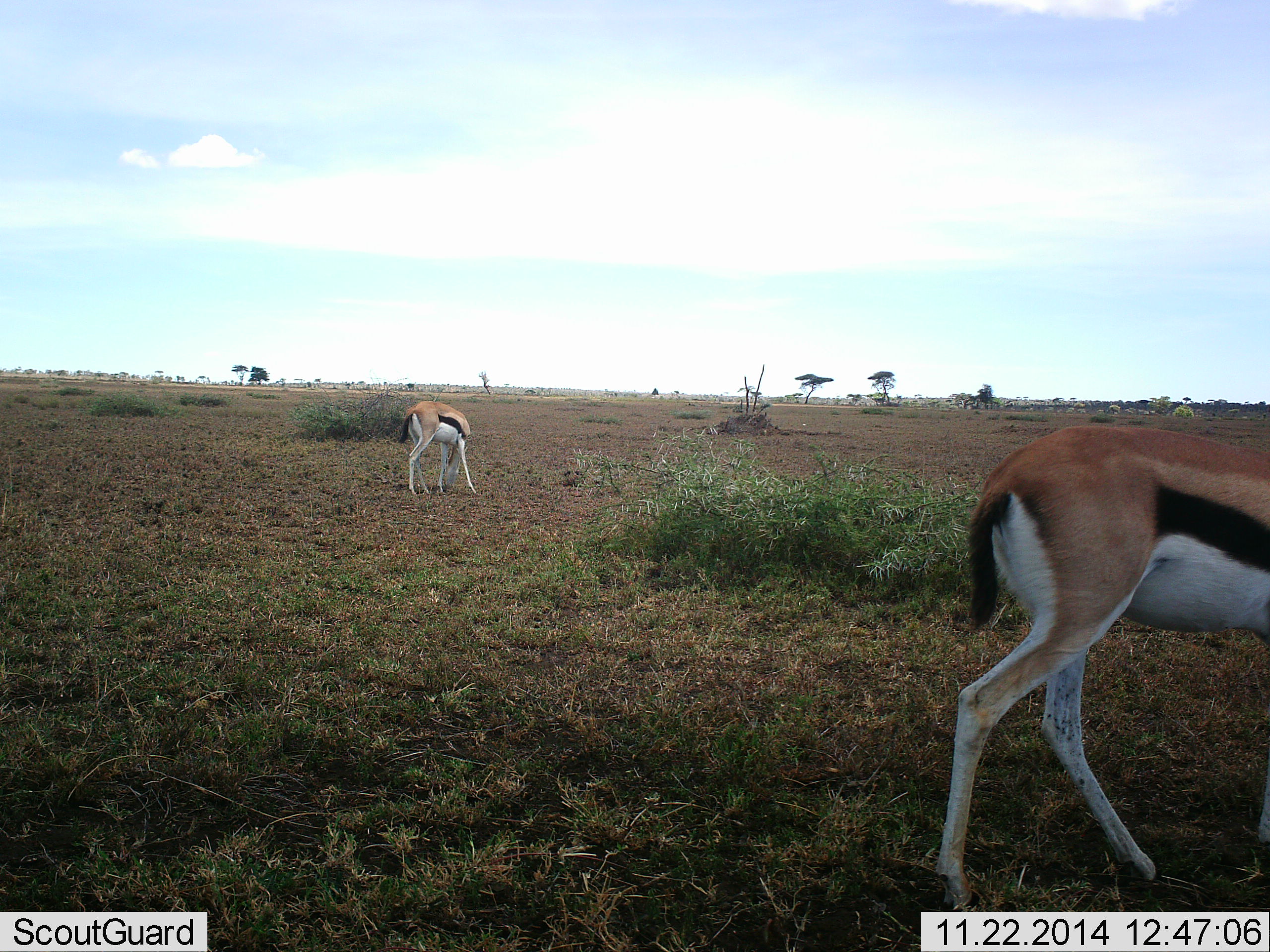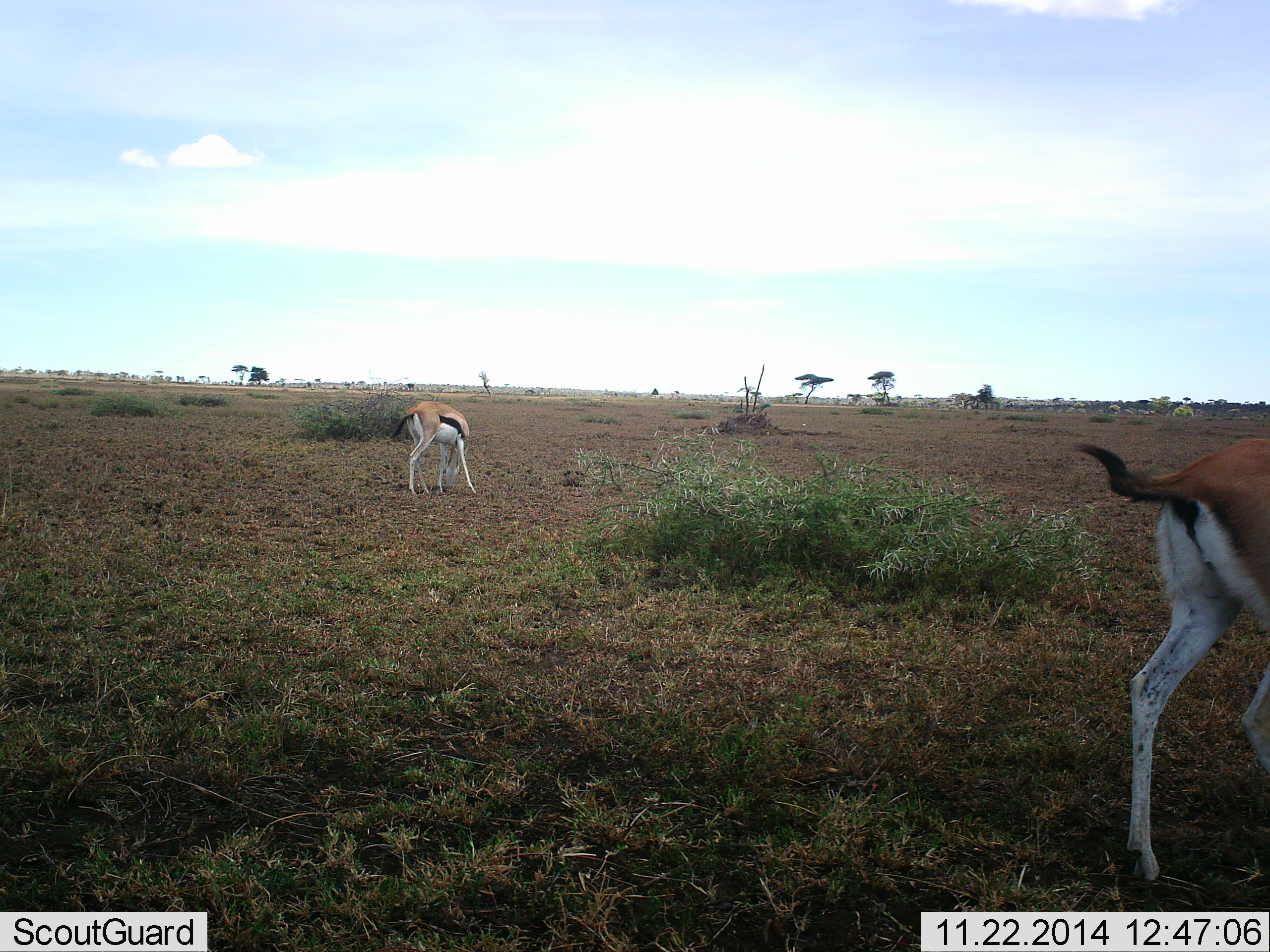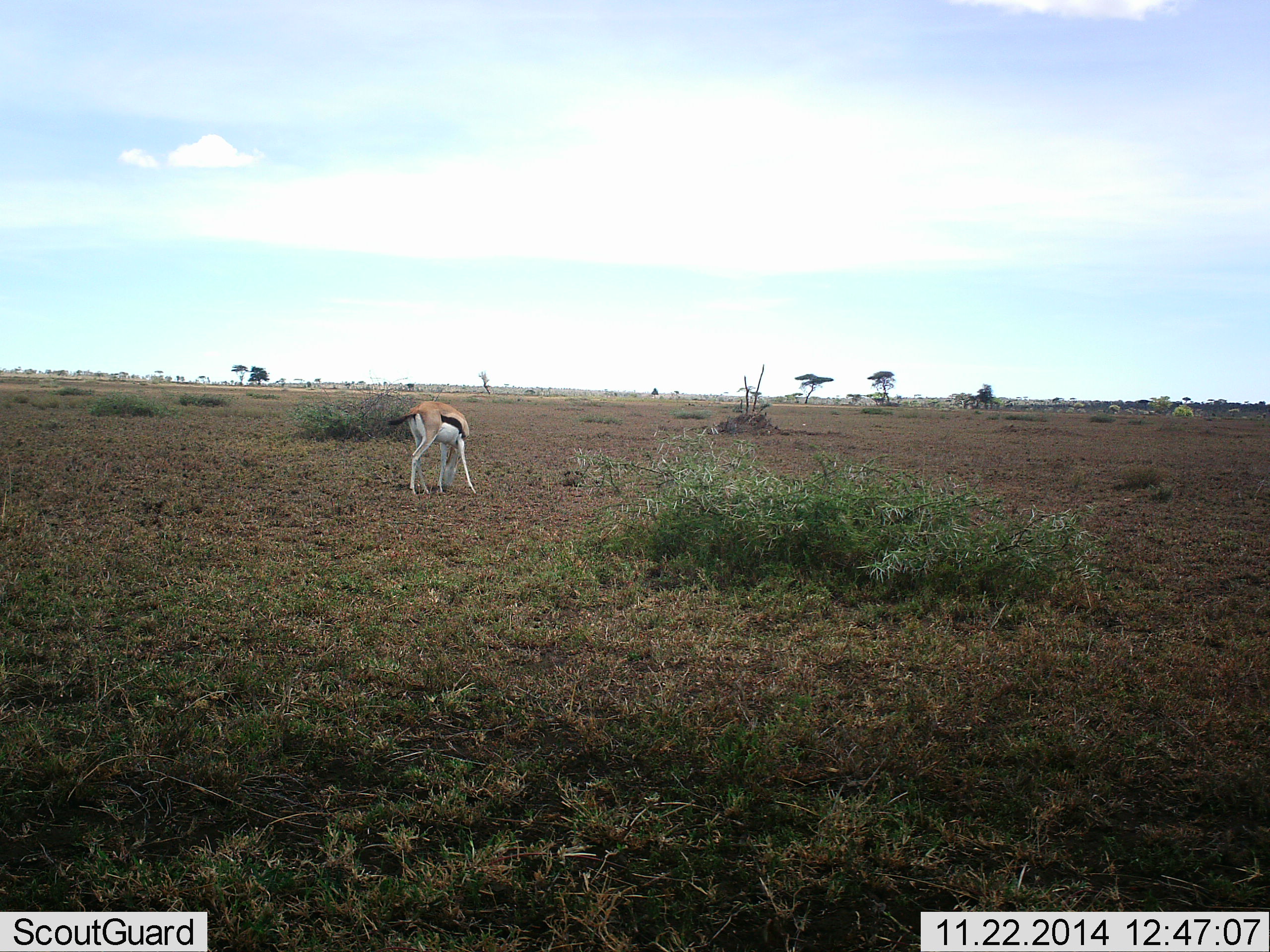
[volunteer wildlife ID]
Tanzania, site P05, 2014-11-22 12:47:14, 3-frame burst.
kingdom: Animalia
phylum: Chordata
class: Mammalia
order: Artiodactyla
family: Bovidae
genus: Eudorcas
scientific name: Eudorcas thomsonii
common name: thomson's gazelle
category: gazellethomsons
Gazellethomsons (thomson's gazelle) (Eudorcas thomsonii), count 2. Behavior (volunteer vote fractions): standing 50%, resting 0%, moving 70%, interacting 0%. Young present (vote fraction): 0%. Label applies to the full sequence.